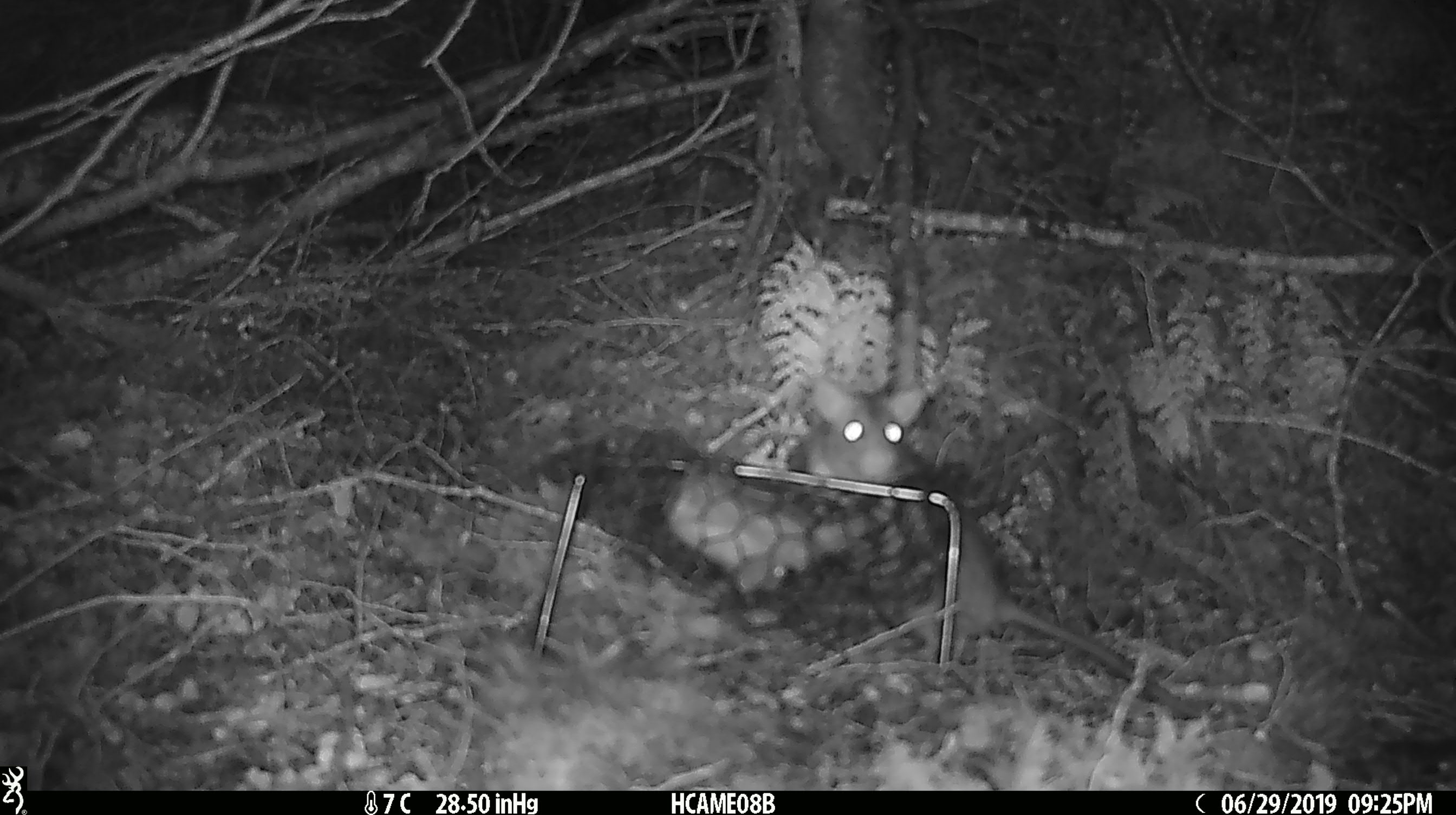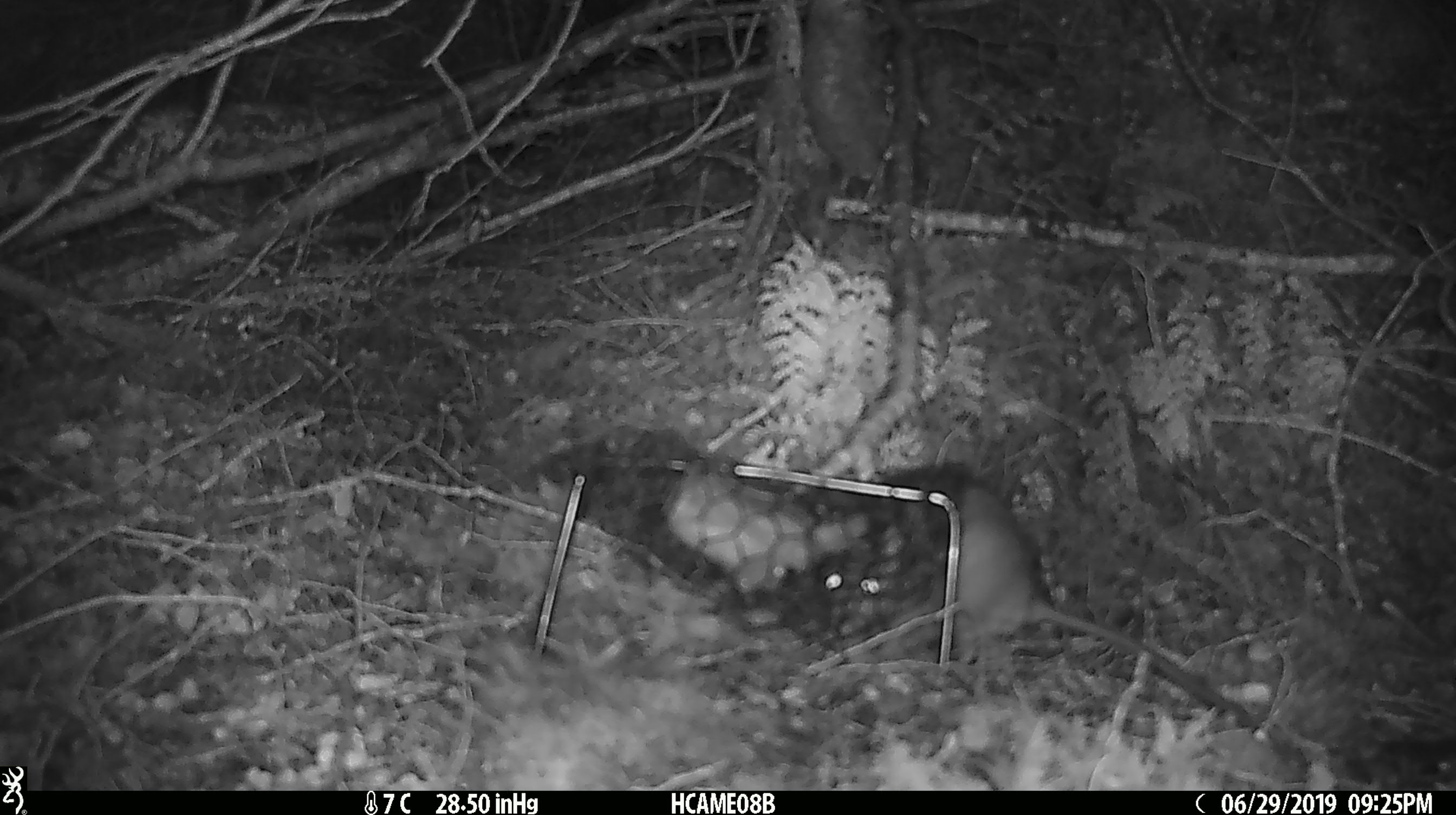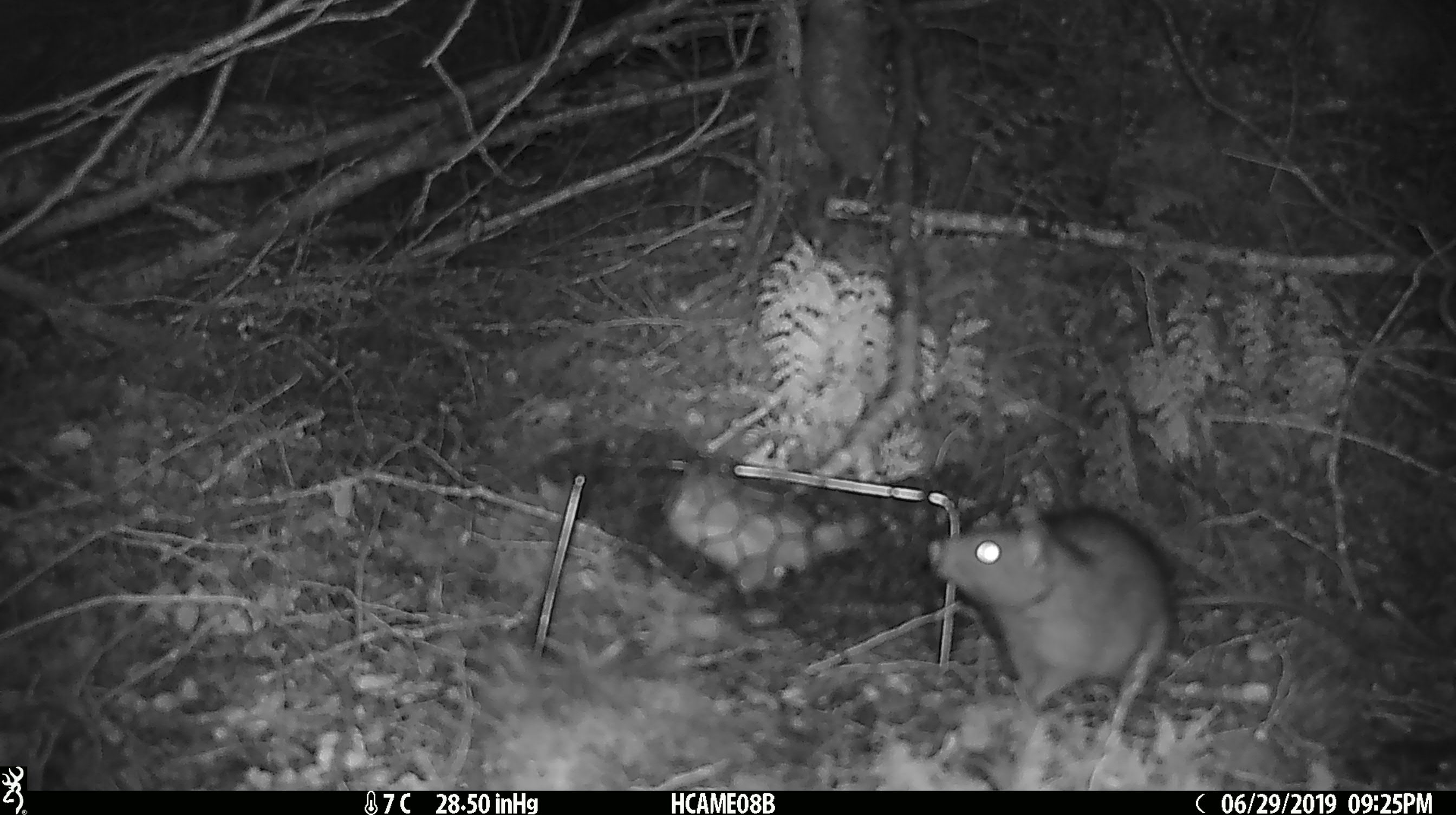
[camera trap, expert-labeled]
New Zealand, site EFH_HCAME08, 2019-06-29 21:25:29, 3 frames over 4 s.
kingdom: Animalia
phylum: Chordata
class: Mammalia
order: Rodentia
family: Muridae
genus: Rattus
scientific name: Rattus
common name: rat